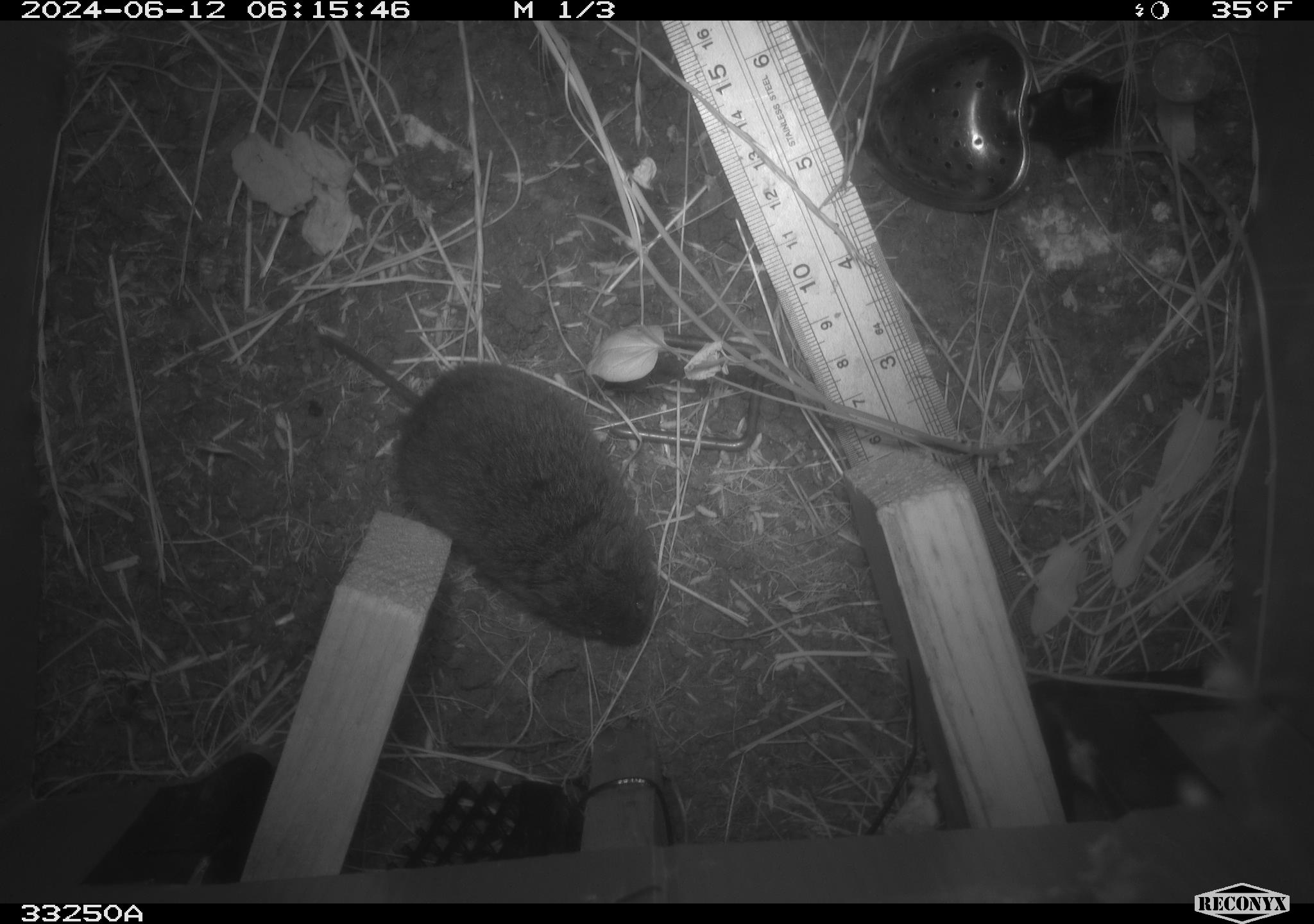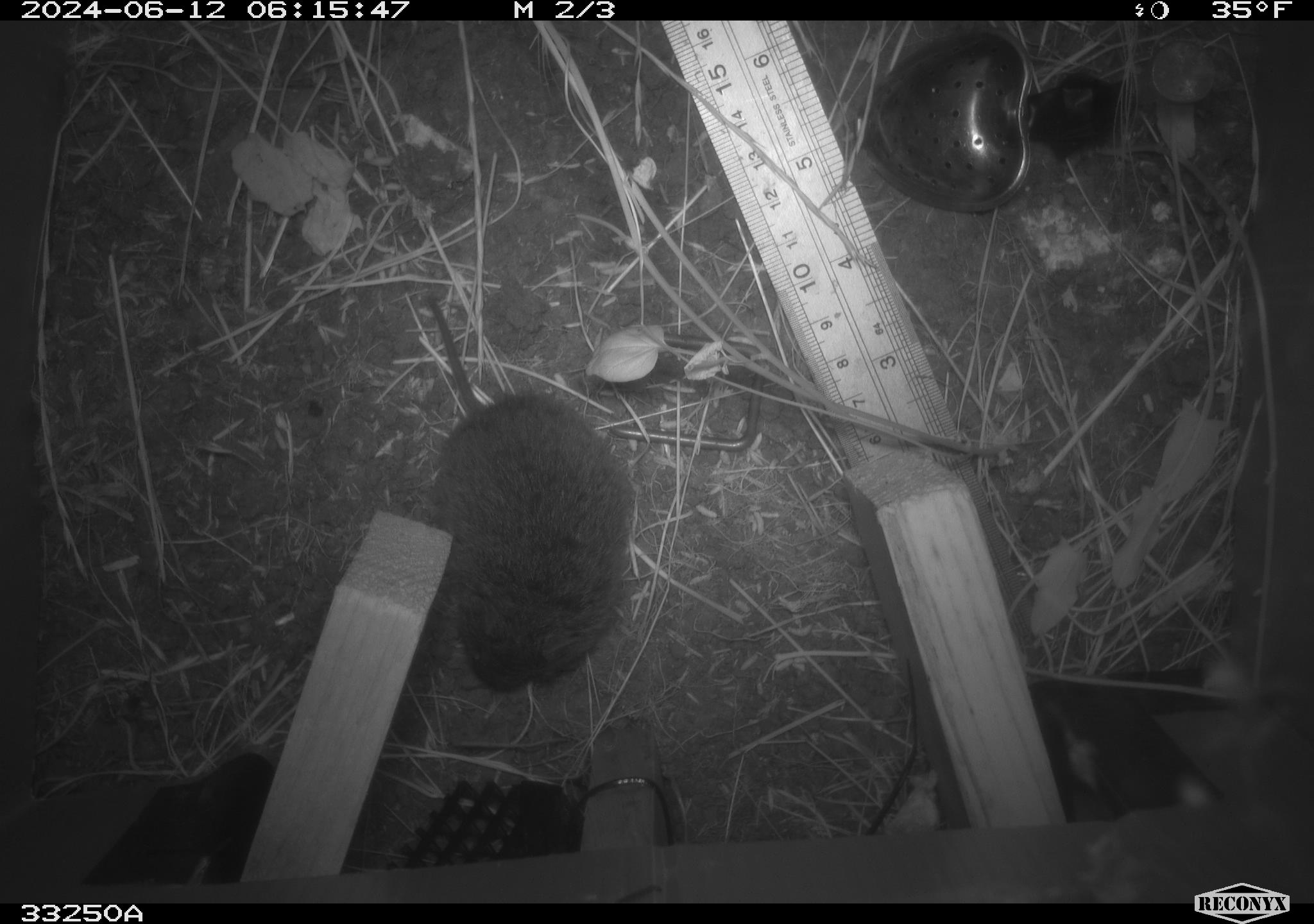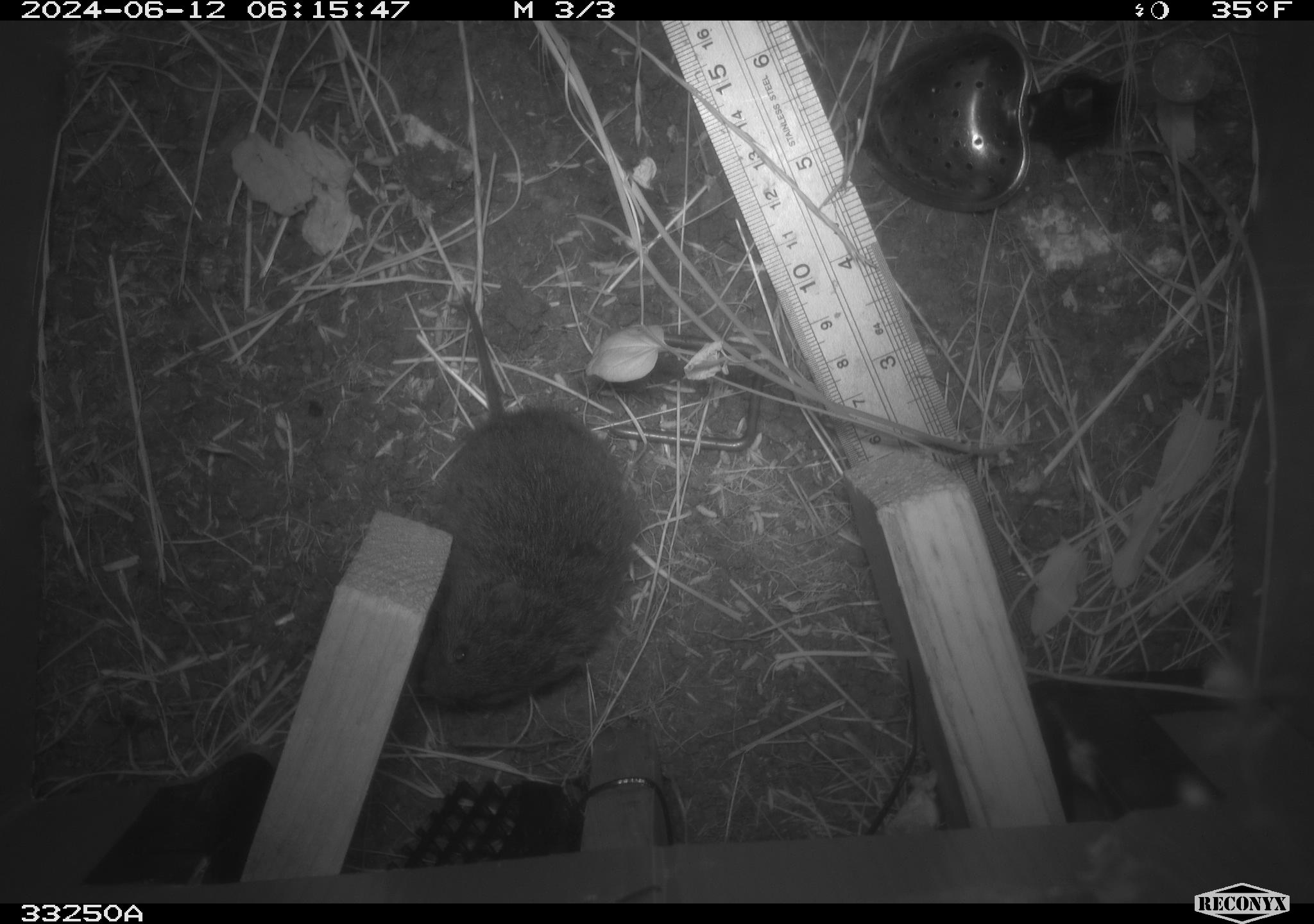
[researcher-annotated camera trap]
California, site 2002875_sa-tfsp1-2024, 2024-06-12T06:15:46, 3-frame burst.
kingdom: Animalia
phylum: Chordata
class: Mammalia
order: Rodentia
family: Cricetidae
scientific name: Arvicolinae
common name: voles, lemmings, and muskrats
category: arvicolinae subfamily